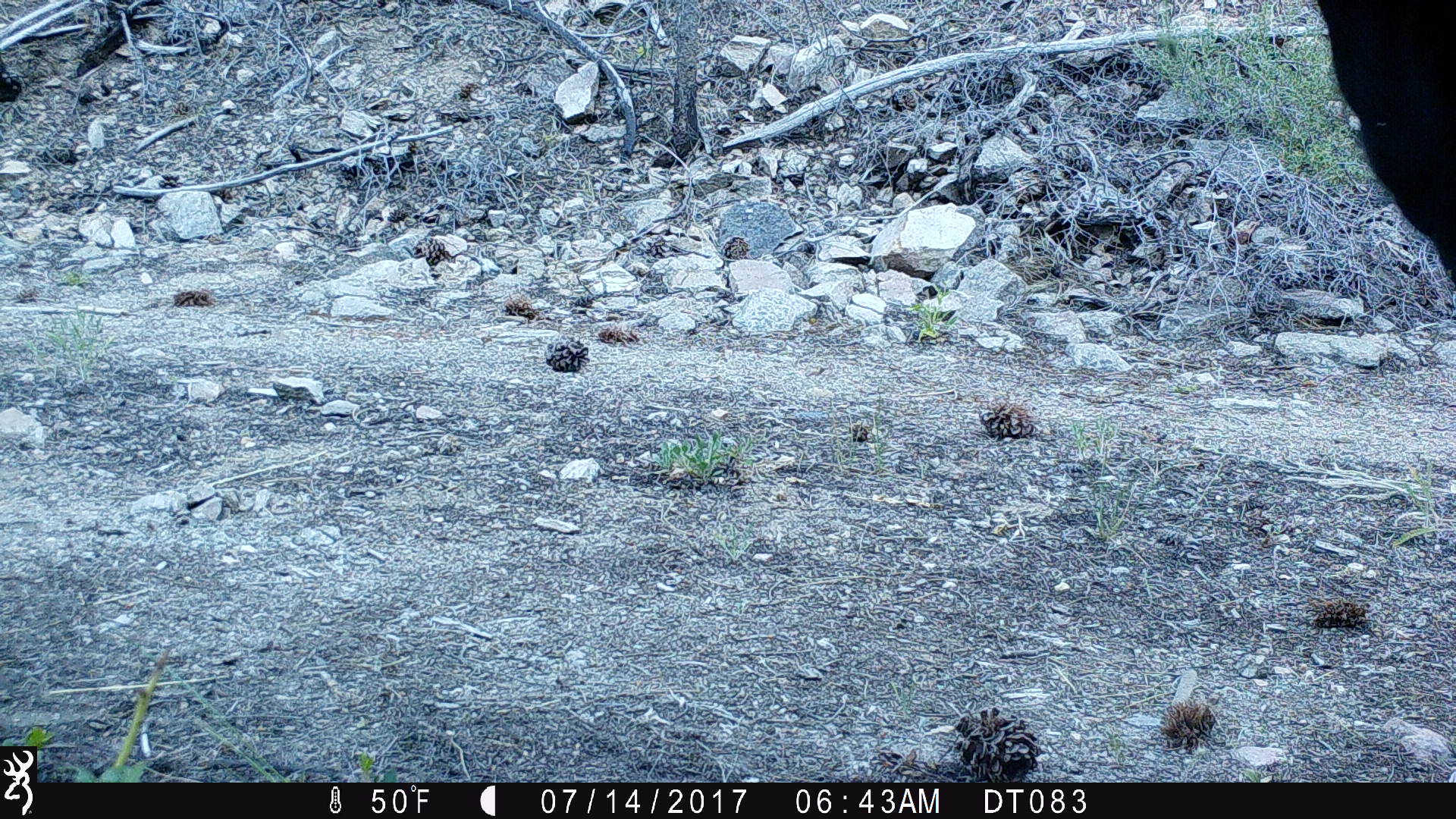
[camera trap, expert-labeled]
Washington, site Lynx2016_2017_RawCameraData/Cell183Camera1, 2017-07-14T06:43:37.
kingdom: Animalia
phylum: Chordata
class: Mammalia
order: Artiodactyla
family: Bovidae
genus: Bos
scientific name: Bos taurus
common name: domestic cattle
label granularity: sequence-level